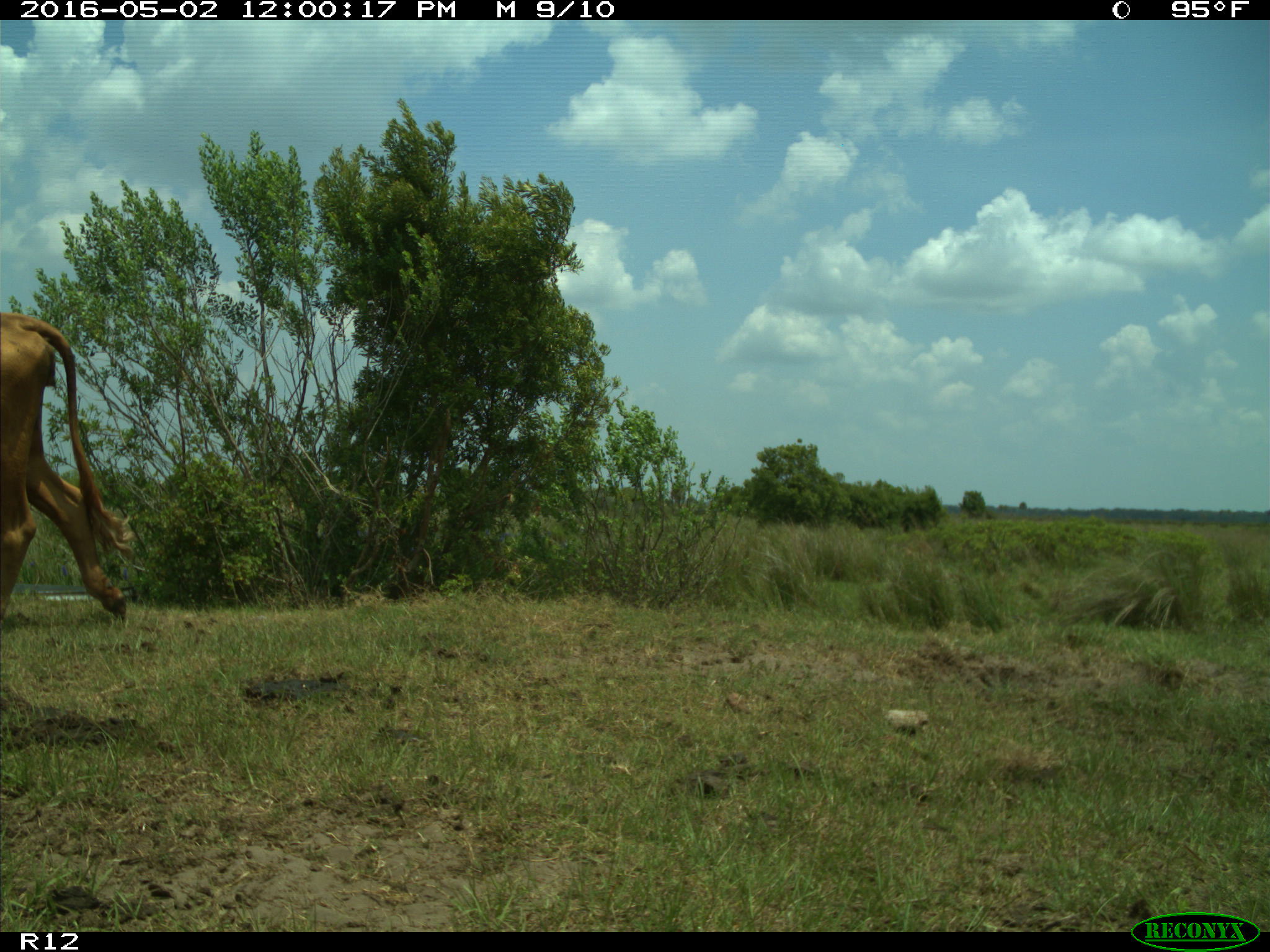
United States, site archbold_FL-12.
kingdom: Animalia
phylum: Chordata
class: Mammalia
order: Artiodactyla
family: Bovidae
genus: Bos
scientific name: Bos taurus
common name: domestic cow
Bos taurus (domestic cow).